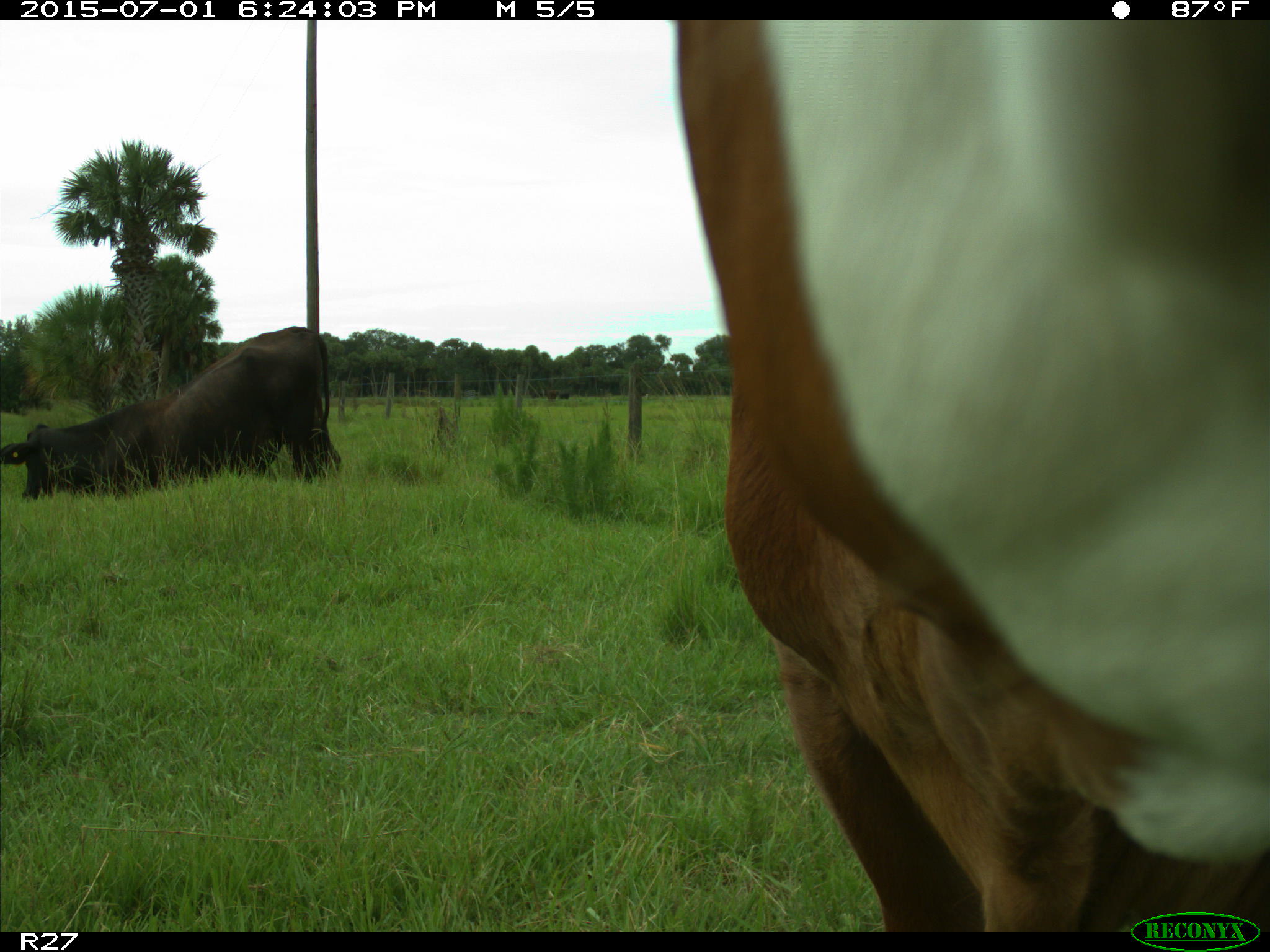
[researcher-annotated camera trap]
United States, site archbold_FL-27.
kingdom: Animalia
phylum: Chordata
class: Mammalia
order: Artiodactyla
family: Bovidae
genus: Bos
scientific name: Bos taurus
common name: domestic cow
Bos taurus (domestic cow).